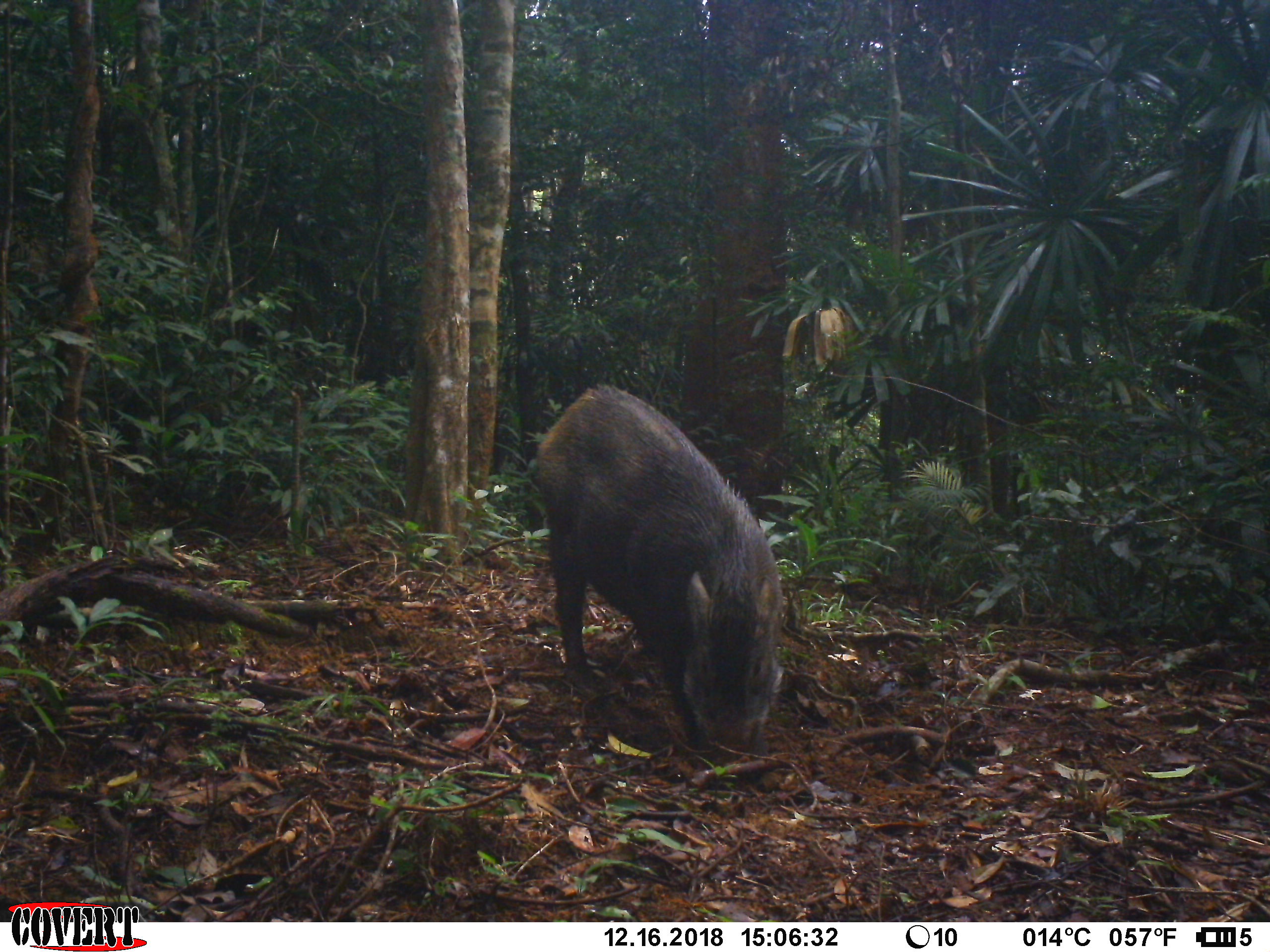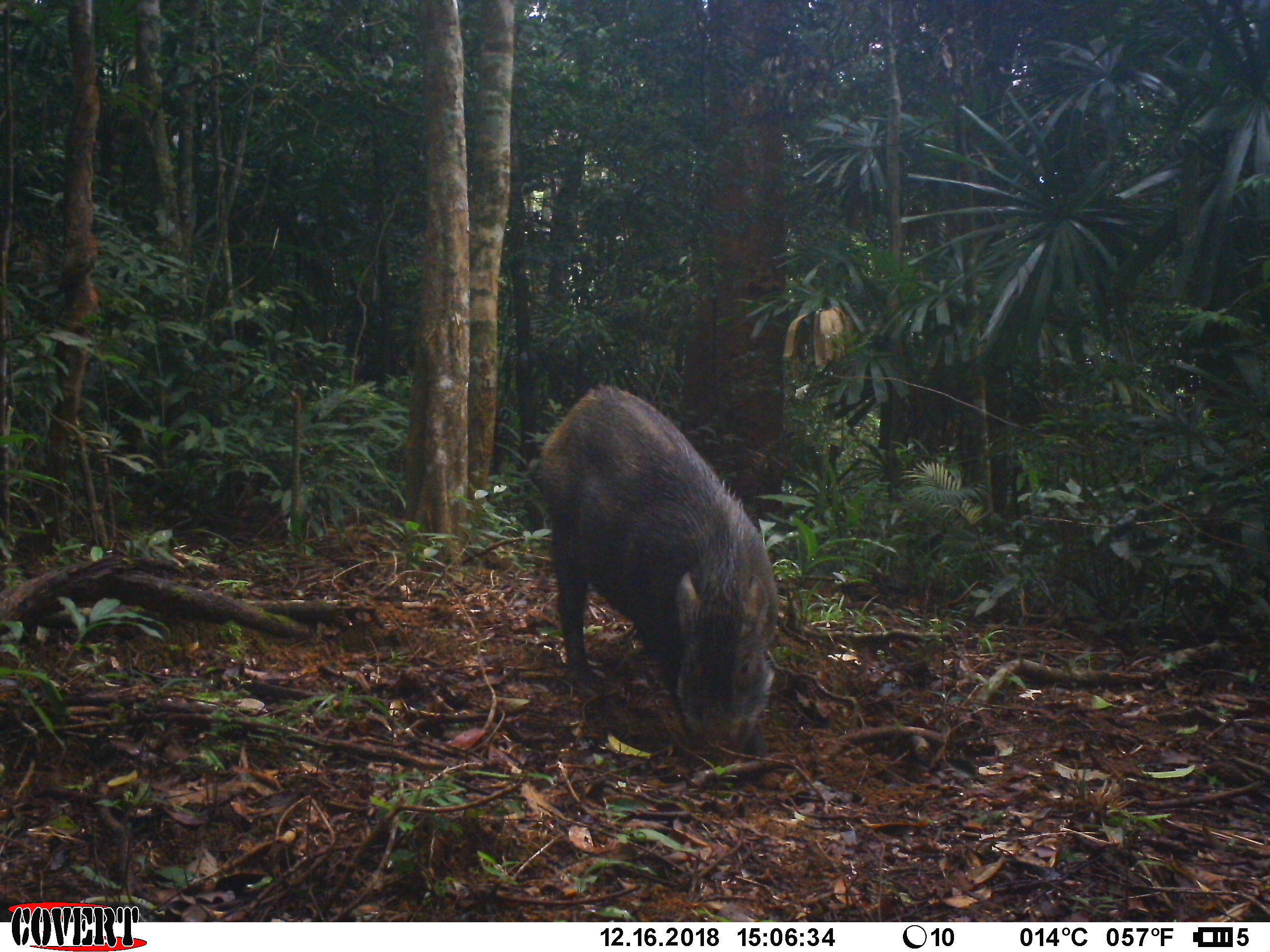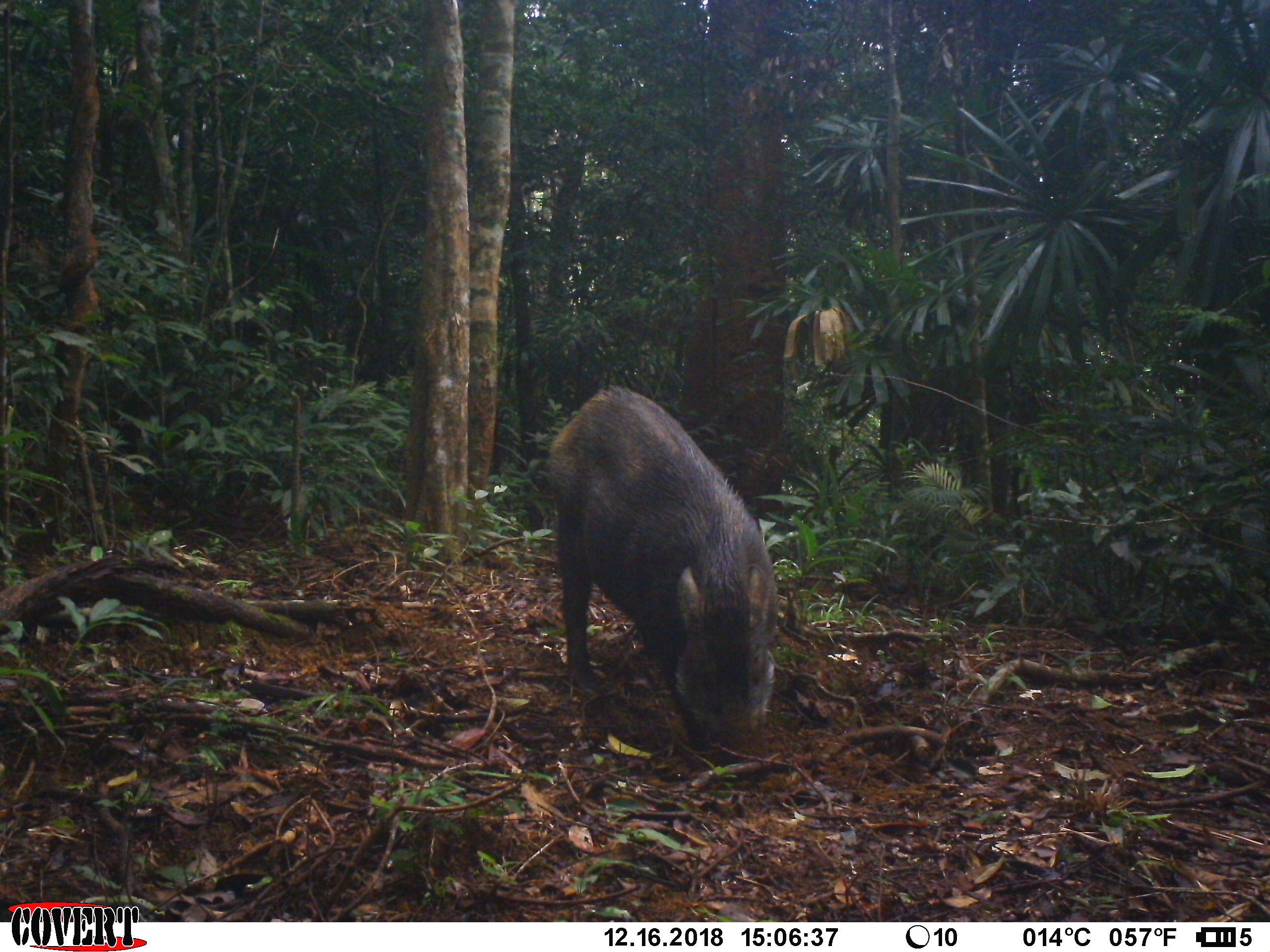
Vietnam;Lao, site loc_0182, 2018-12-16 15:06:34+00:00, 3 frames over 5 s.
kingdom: Animalia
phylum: Chordata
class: Mammalia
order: Artiodactyla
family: Suidae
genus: Sus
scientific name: Sus scrofa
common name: eurasian wild pig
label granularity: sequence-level